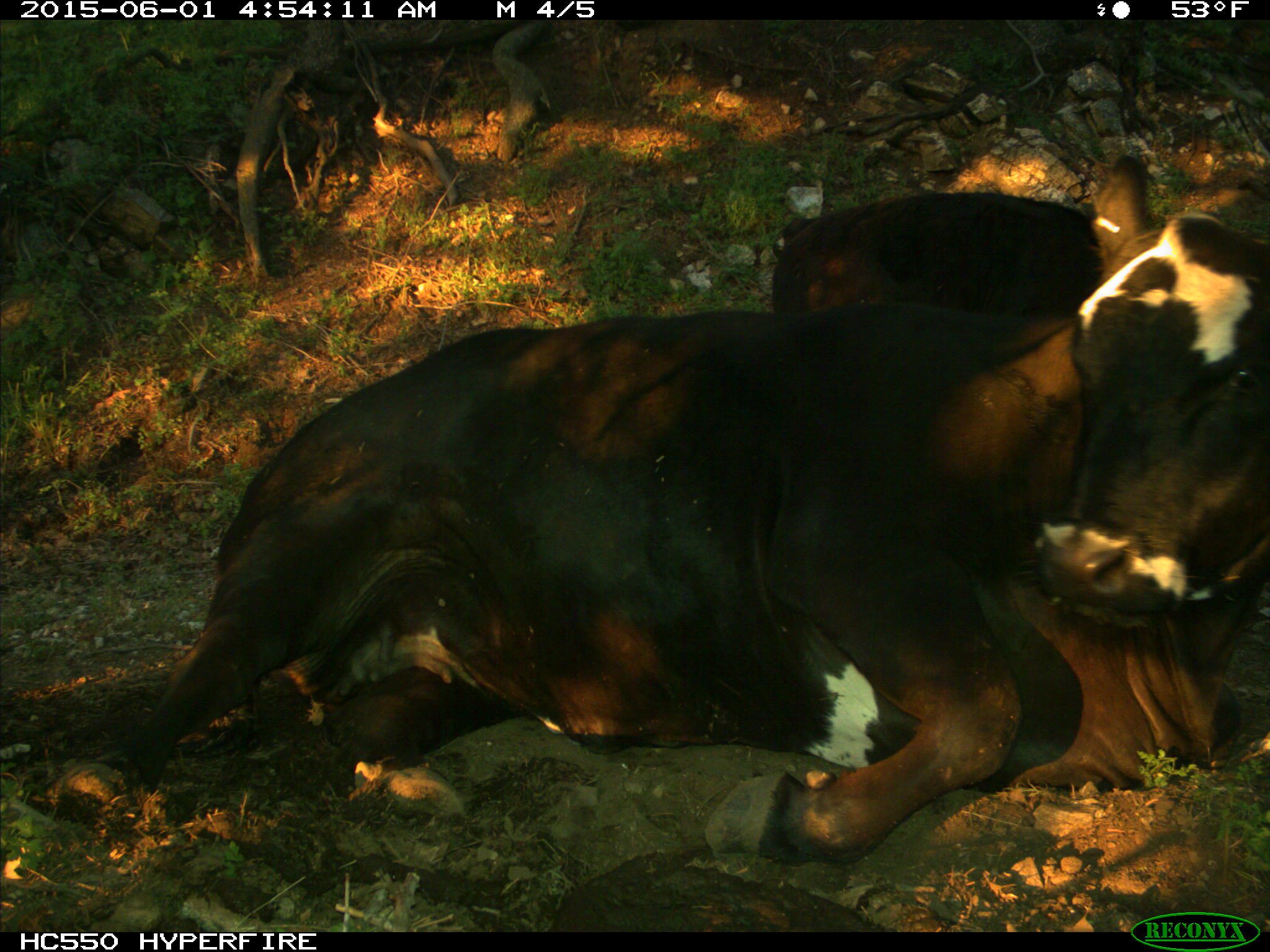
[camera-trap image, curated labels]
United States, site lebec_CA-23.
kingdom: Animalia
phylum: Chordata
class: Mammalia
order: Artiodactyla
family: Bovidae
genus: Bos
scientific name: Bos taurus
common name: domestic cow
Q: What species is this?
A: Bos taurus (domestic cow).